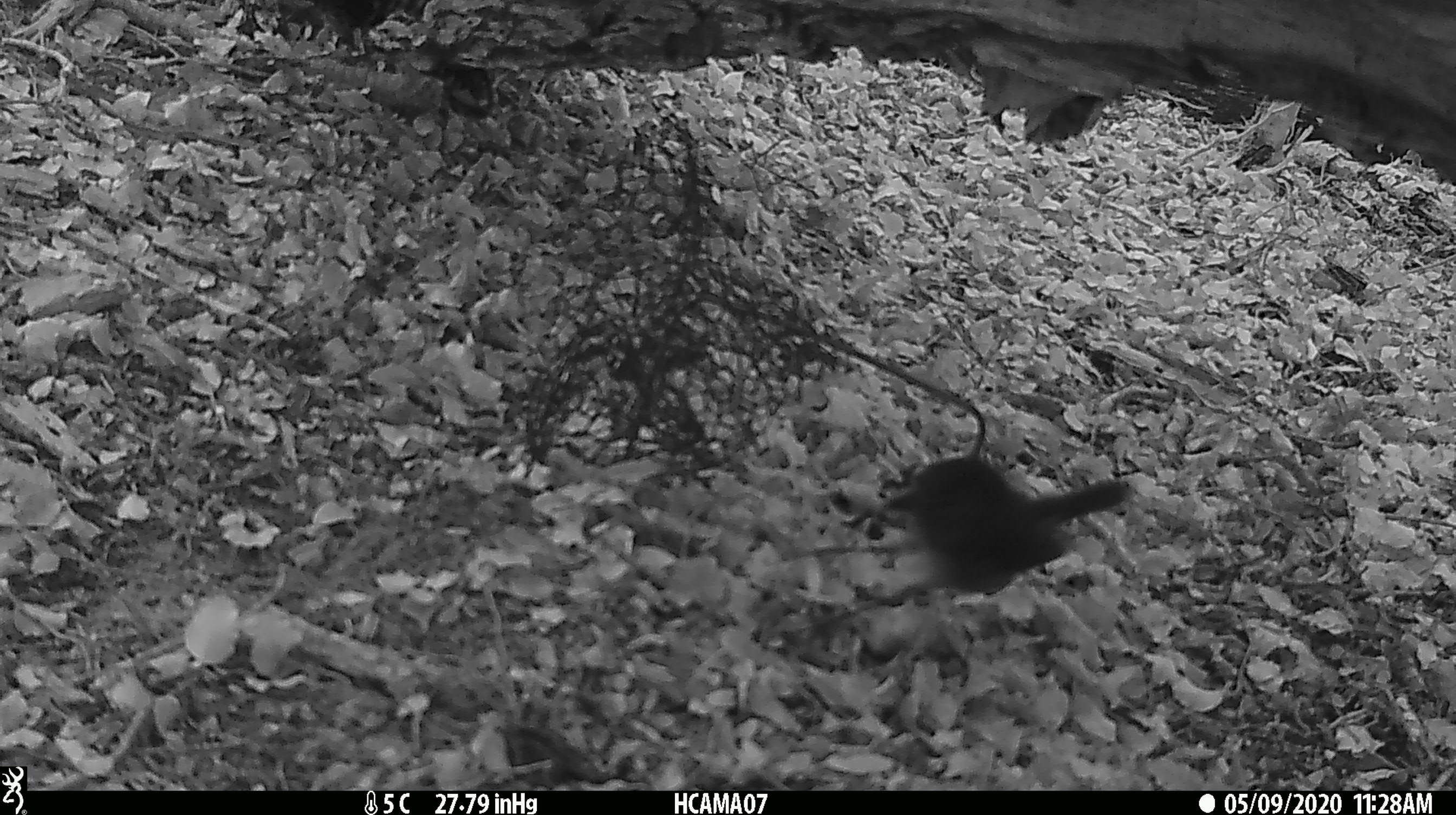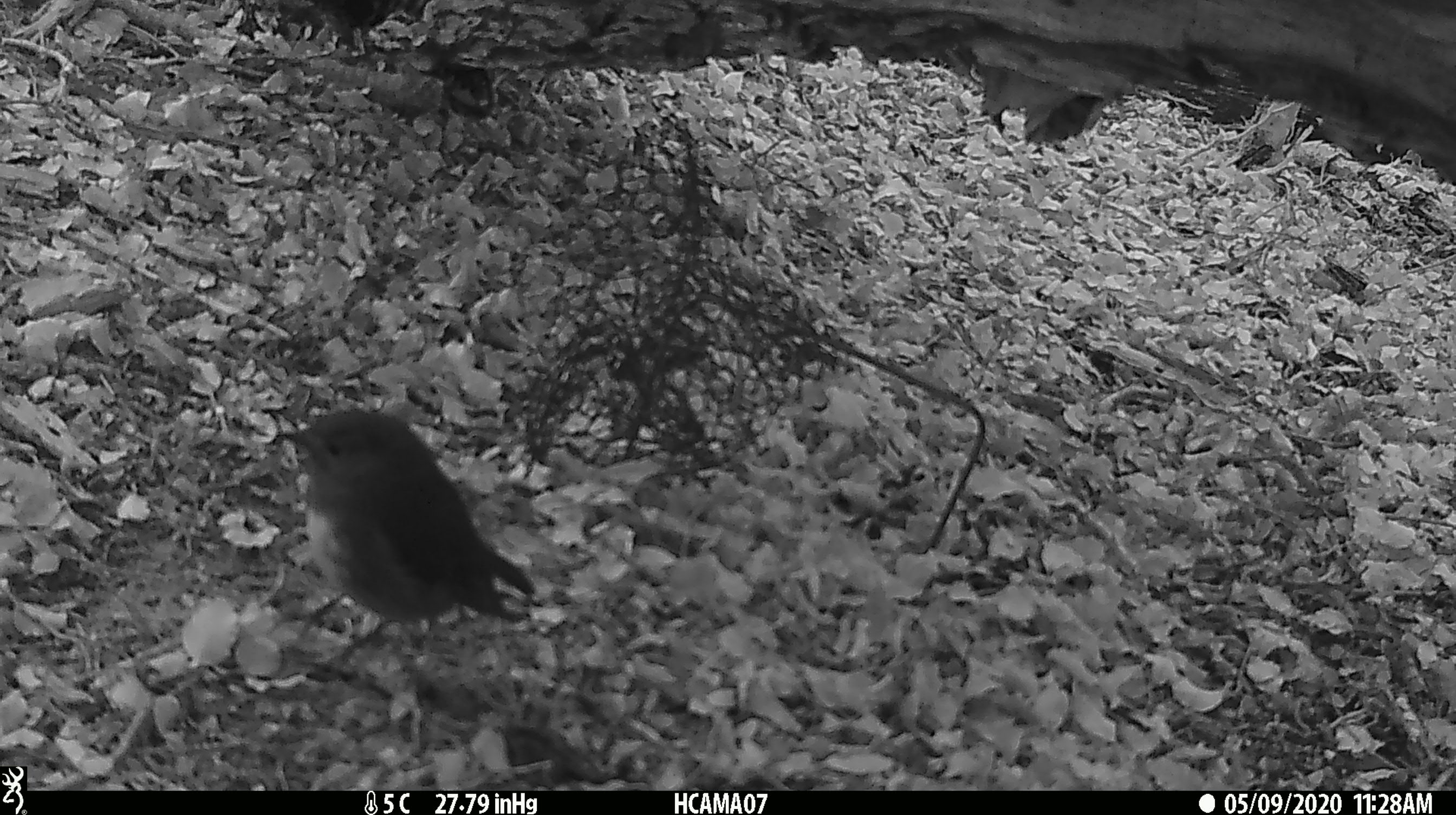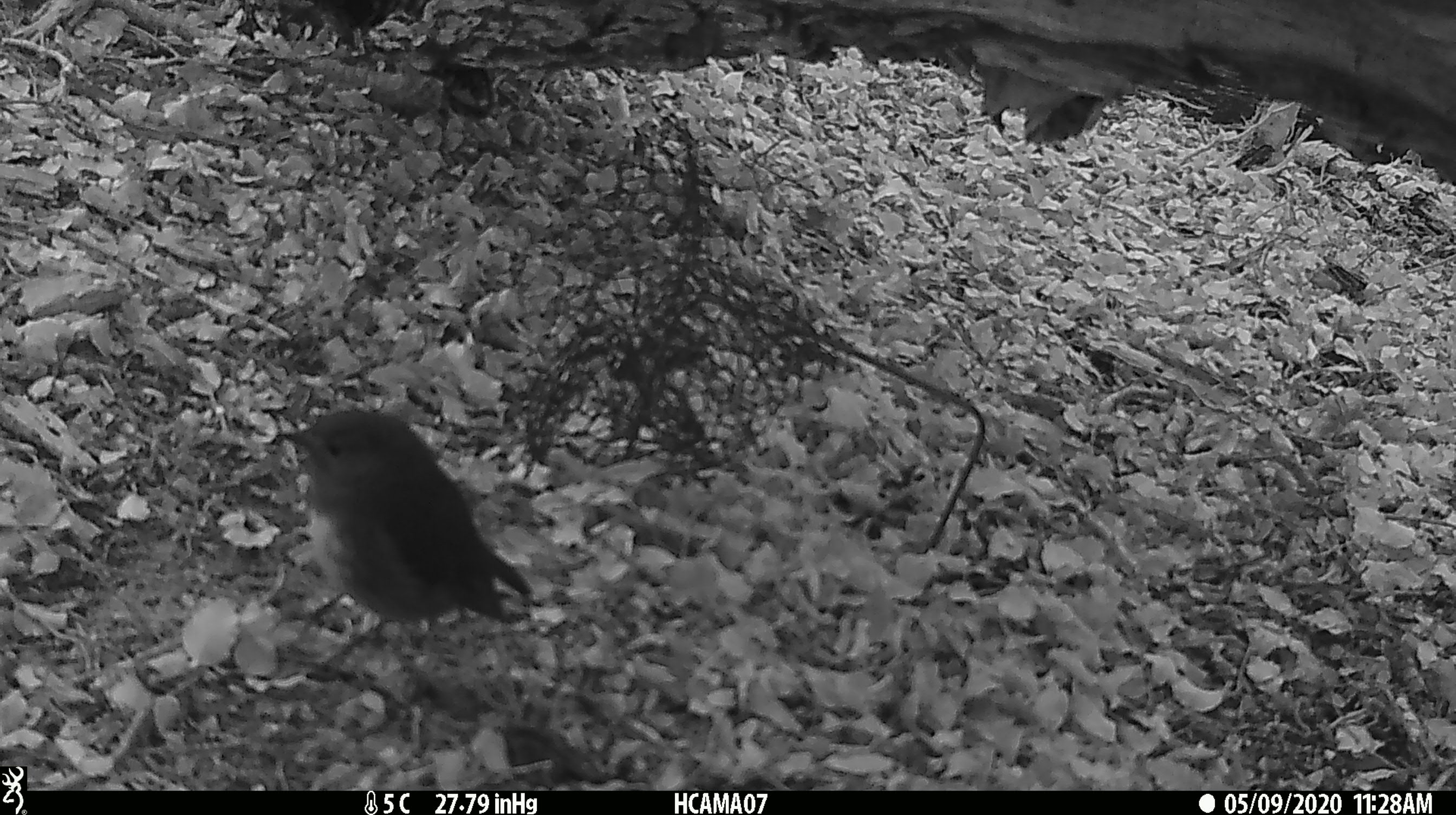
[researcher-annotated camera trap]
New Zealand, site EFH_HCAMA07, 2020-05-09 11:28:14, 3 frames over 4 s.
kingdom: Animalia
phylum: Chordata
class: Aves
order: Passeriformes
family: Petroicidae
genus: Petroica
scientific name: Petroica australis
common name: new zealand robin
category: robin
Robin (new zealand robin) (Petroica australis).